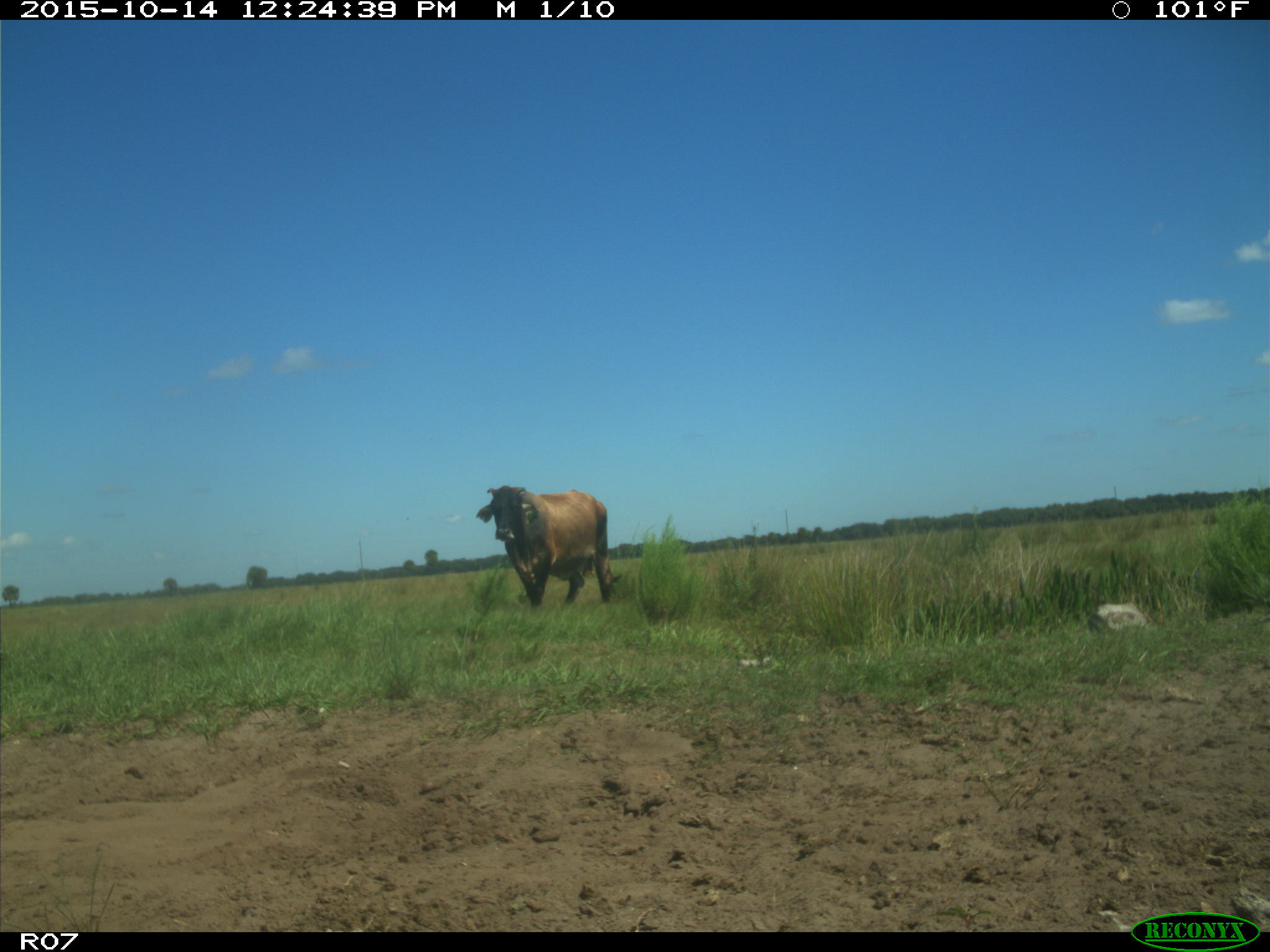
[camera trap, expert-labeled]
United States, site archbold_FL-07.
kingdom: Animalia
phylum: Chordata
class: Mammalia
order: Artiodactyla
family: Bovidae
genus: Bos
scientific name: Bos taurus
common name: domestic cow